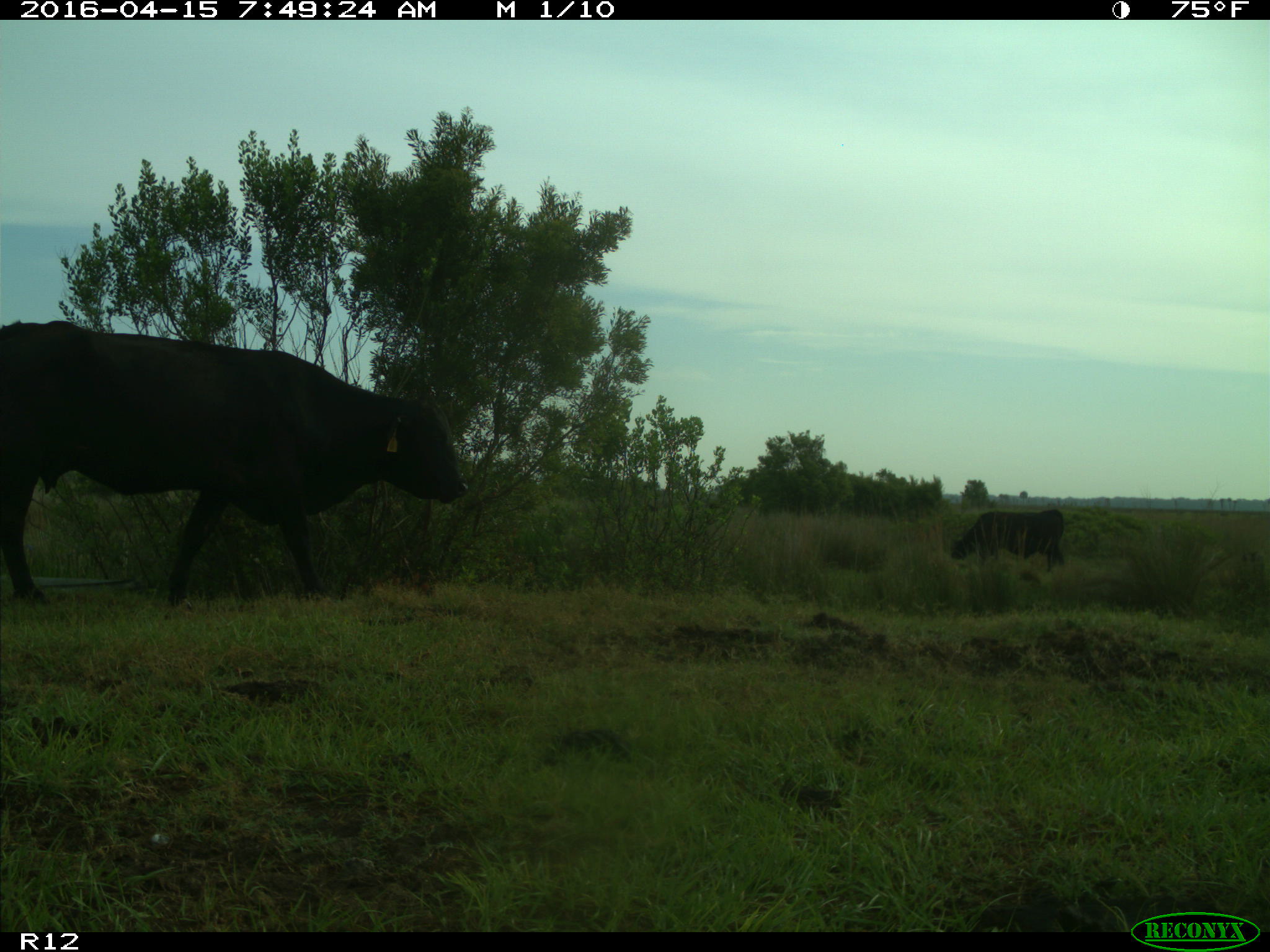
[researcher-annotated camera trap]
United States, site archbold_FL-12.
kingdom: Animalia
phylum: Chordata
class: Mammalia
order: Artiodactyla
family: Bovidae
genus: Bos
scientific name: Bos taurus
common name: domestic cow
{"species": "Bos taurus (domestic cow)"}